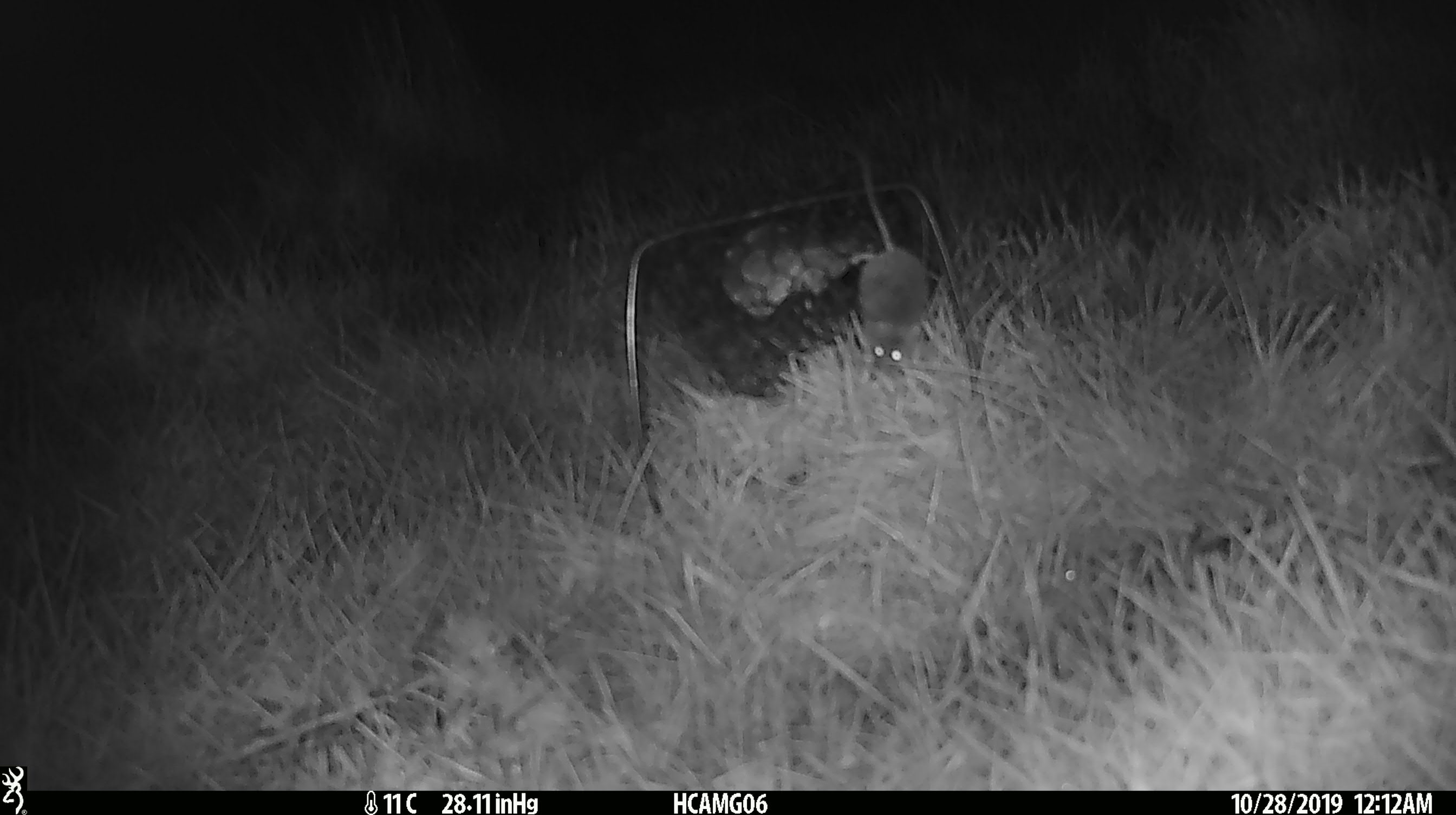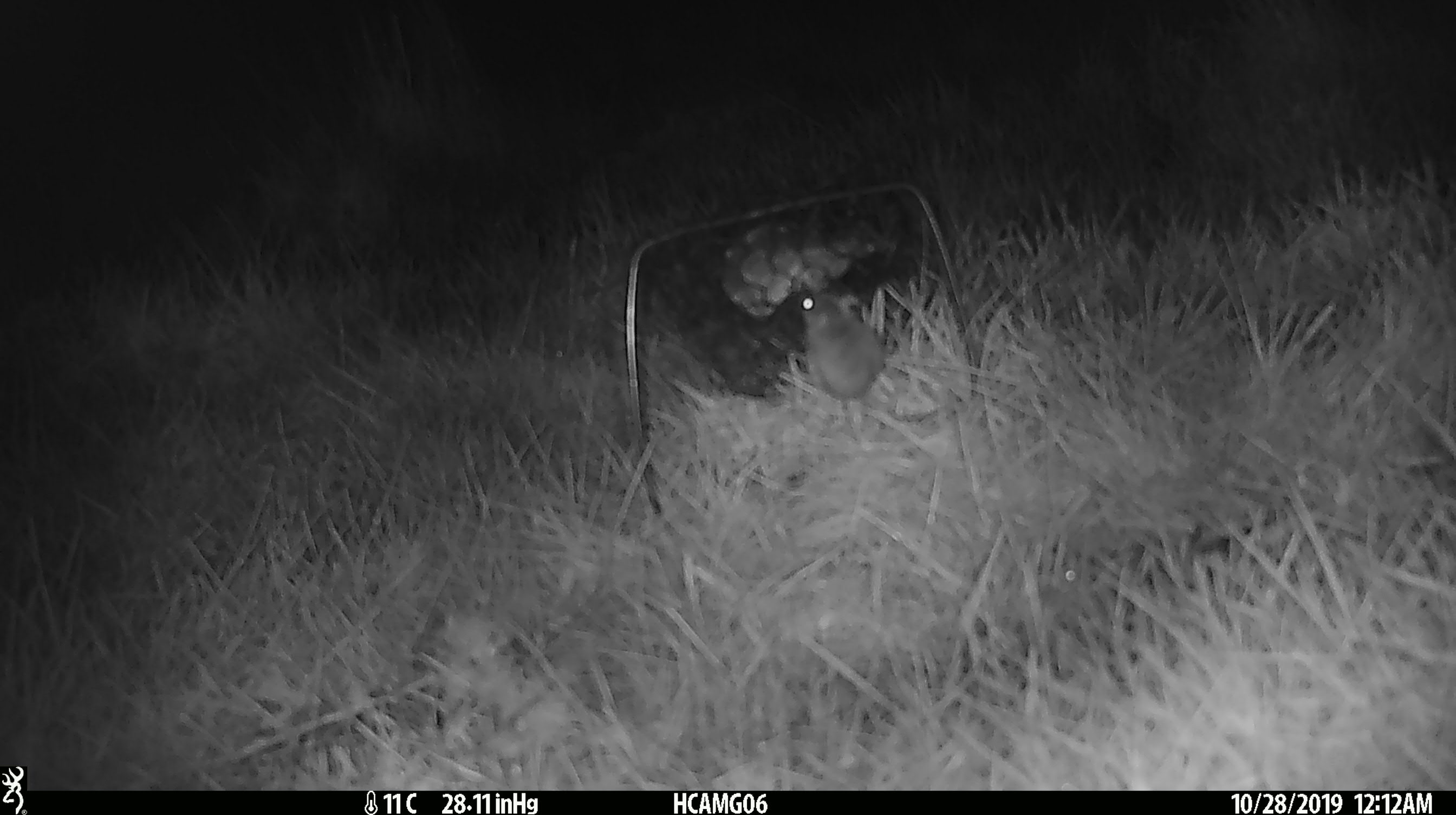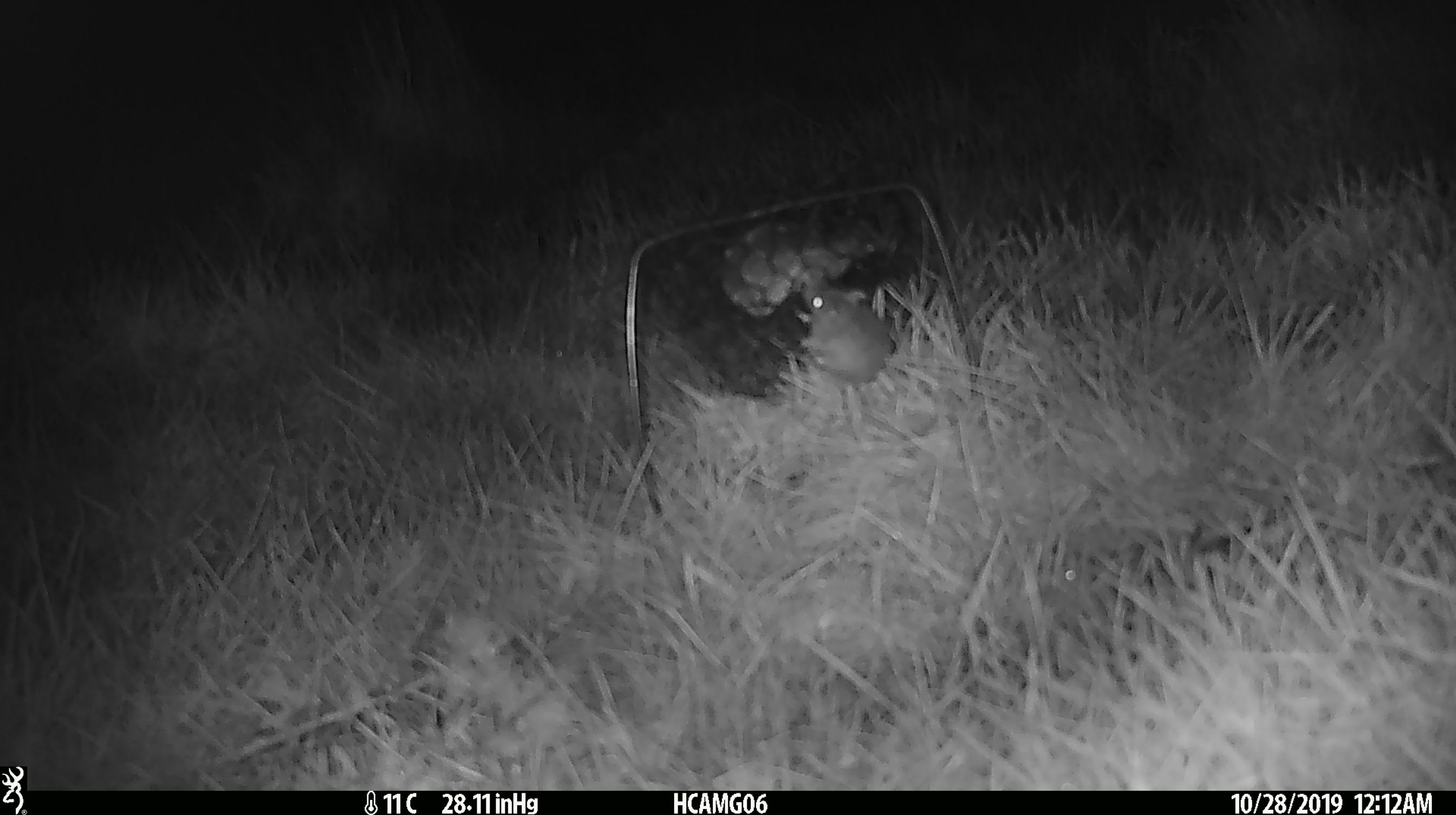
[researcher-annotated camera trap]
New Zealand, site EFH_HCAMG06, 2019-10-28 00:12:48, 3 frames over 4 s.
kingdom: Animalia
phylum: Chordata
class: Mammalia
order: Rodentia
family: Muridae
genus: Mus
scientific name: Mus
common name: mouse